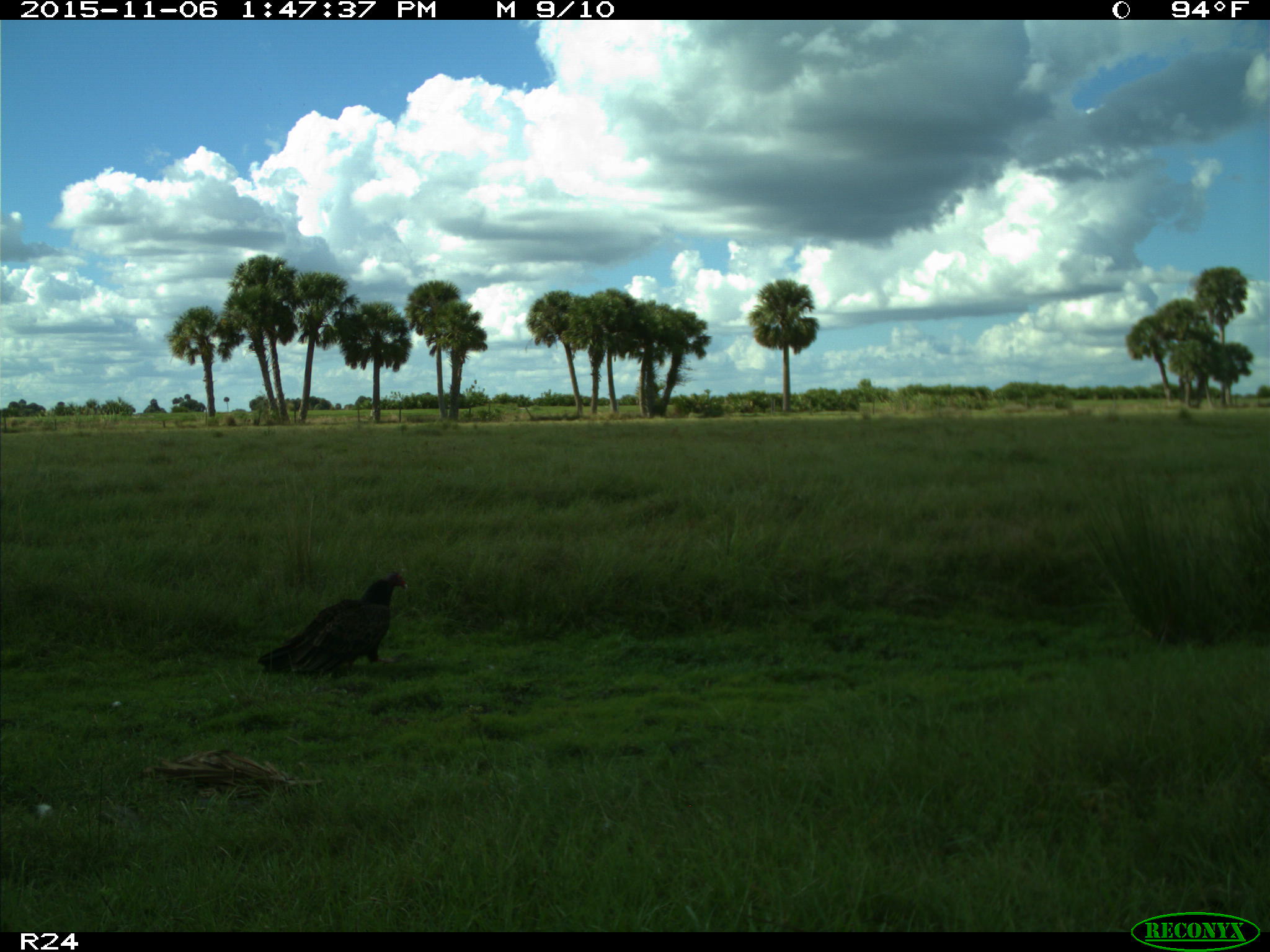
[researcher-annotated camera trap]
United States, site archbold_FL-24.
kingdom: Animalia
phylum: Chordata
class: Aves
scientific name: Aves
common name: birds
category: unidentified bird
Unidentified bird (birds) (Aves).